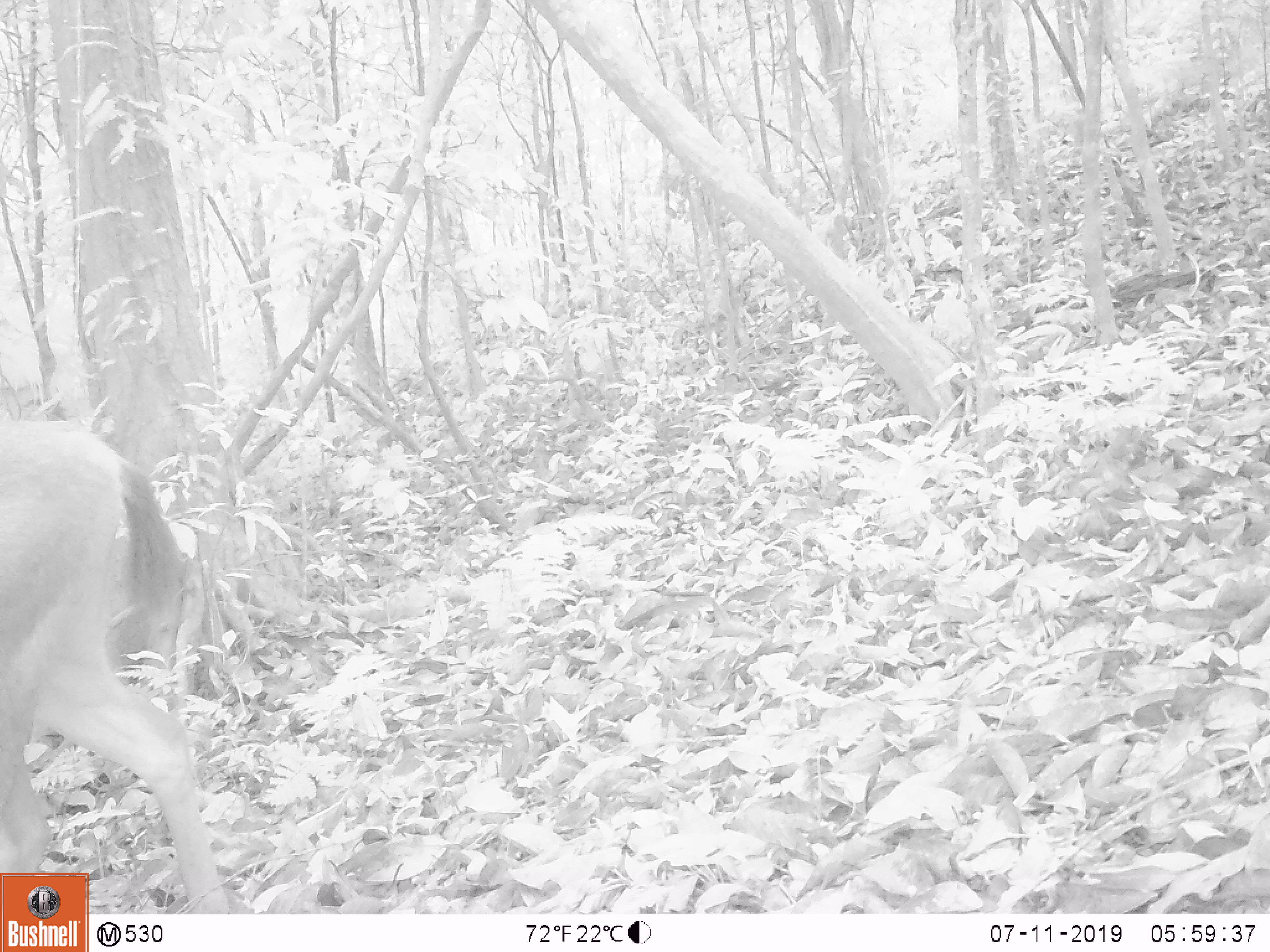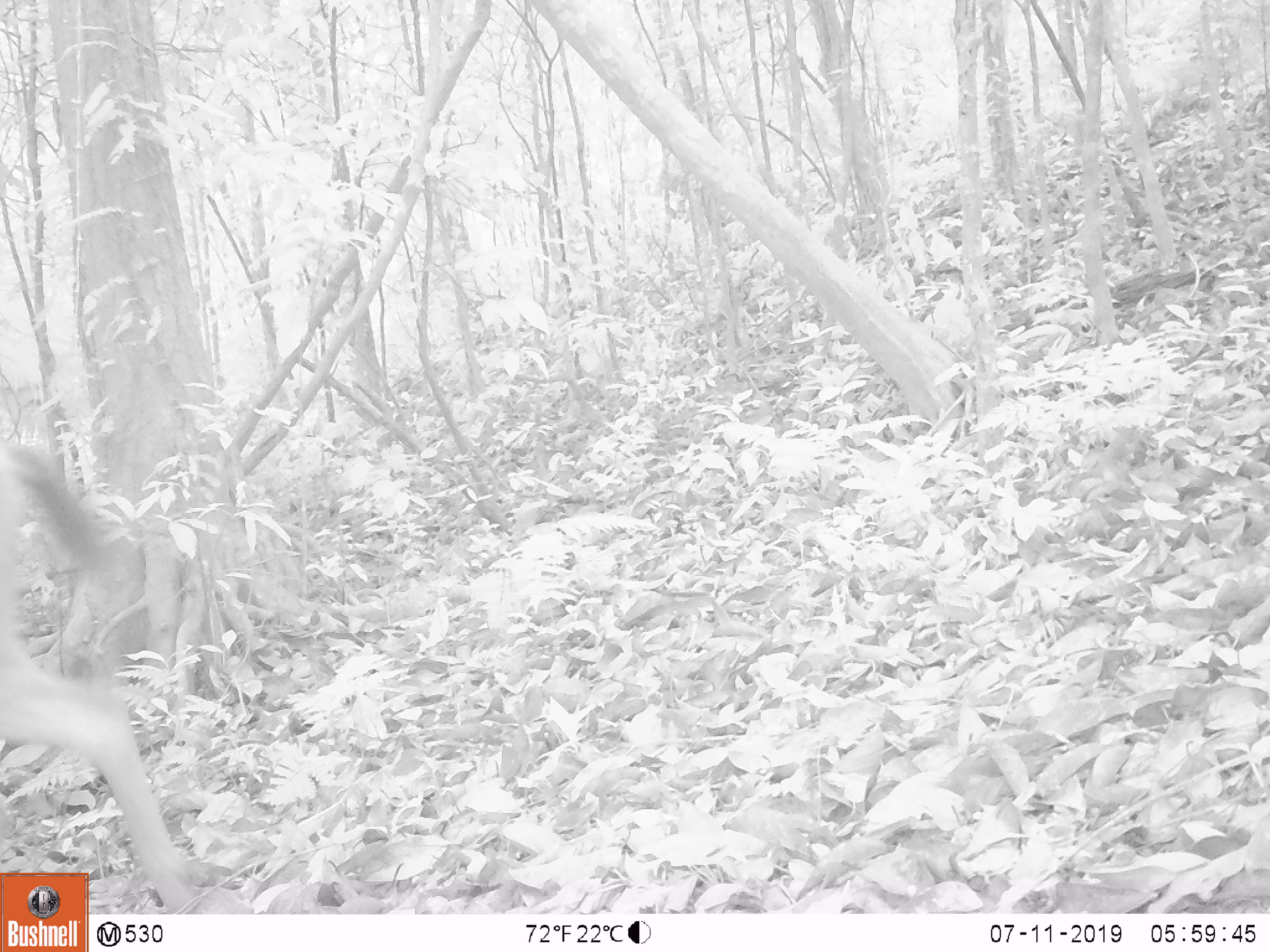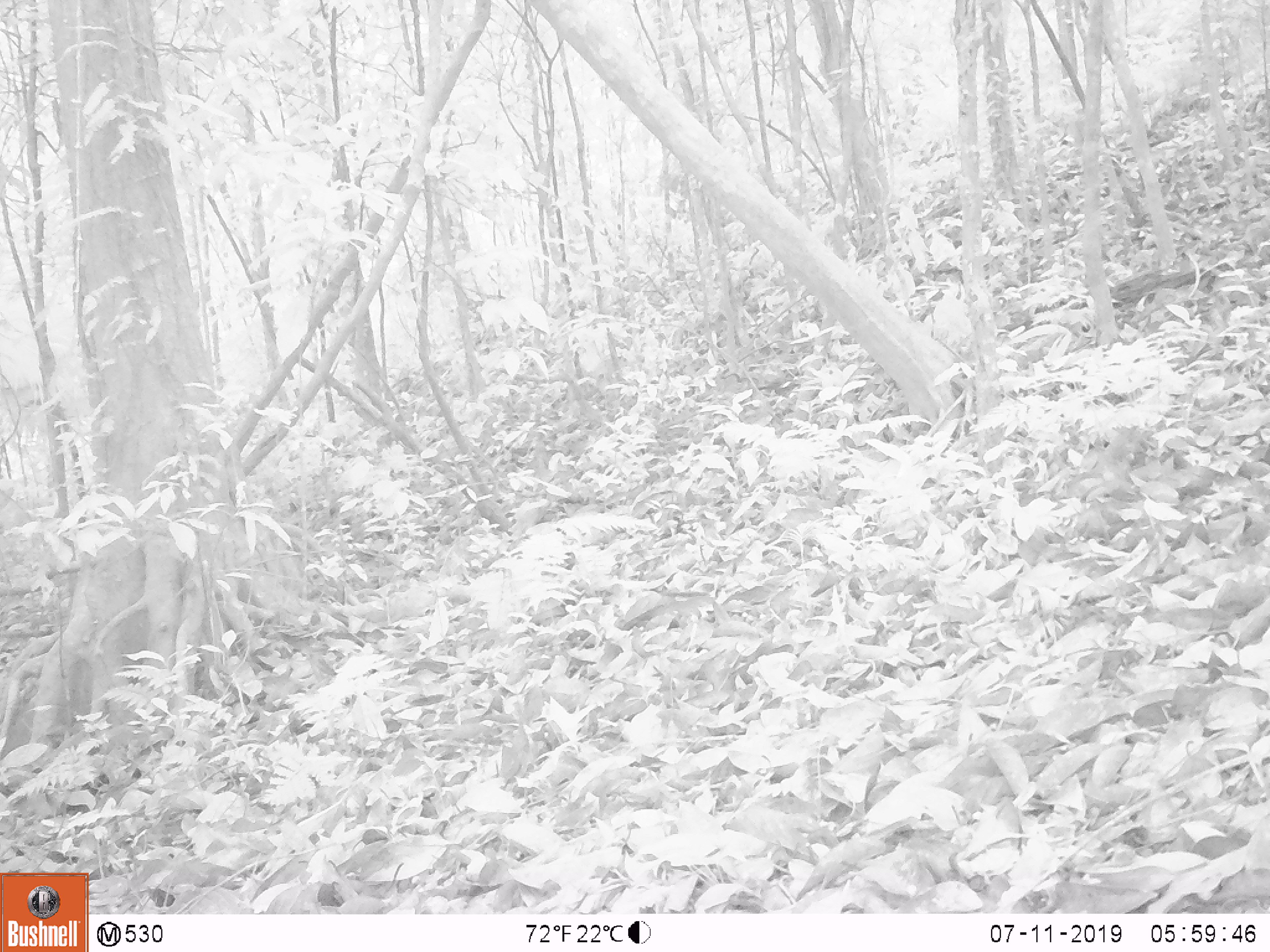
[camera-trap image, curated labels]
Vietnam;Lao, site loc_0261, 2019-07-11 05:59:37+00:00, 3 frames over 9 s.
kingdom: Animalia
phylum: Chordata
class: Mammalia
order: Artiodactyla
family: Cervidae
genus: Rusa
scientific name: Rusa unicolor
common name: sambar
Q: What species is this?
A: Sambar (Rusa unicolor).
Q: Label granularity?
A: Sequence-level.